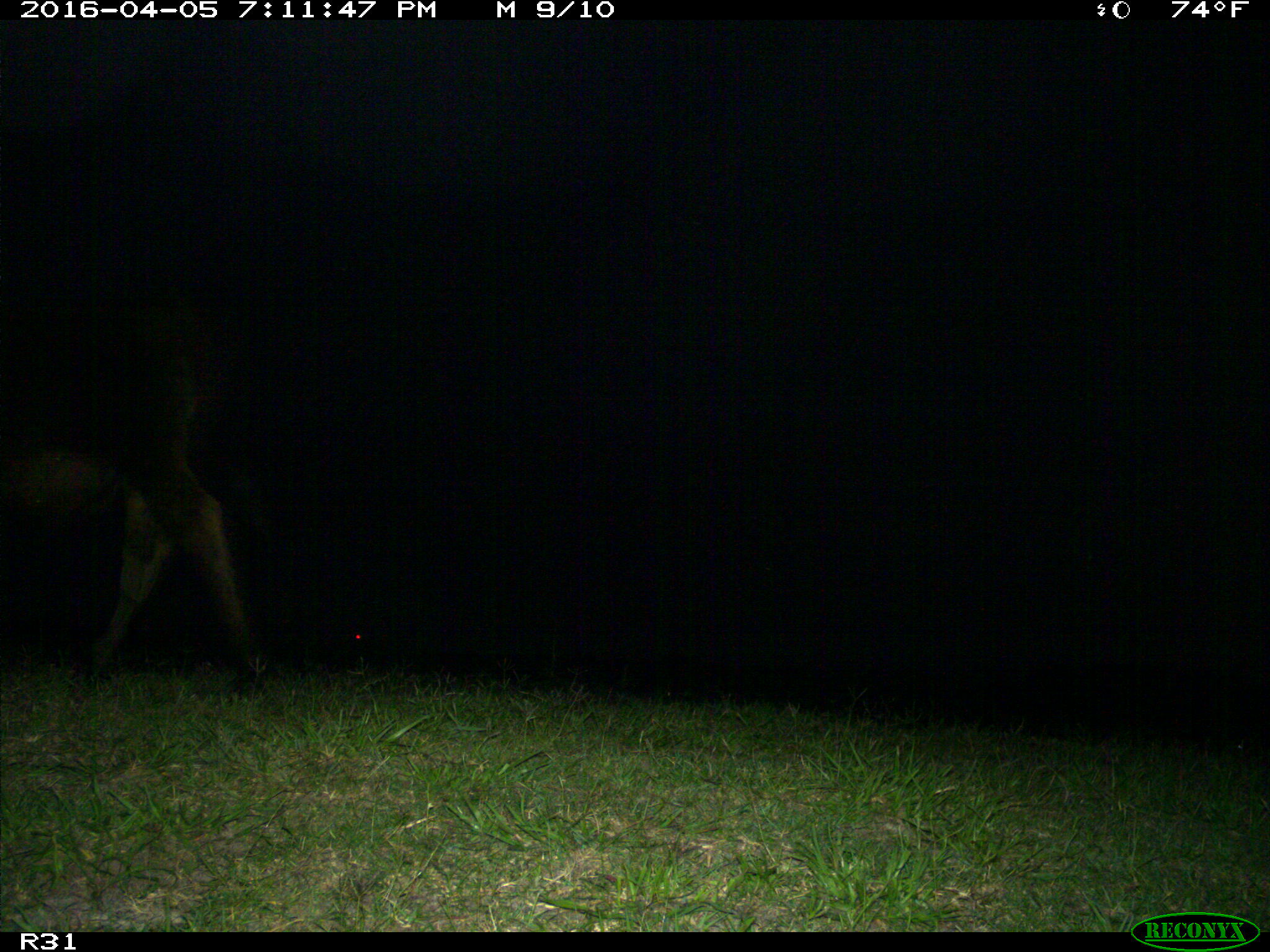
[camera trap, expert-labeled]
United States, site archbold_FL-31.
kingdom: Animalia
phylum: Chordata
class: Mammalia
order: Artiodactyla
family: Bovidae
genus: Bos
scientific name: Bos taurus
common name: domestic cow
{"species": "Bos taurus (domestic cow)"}